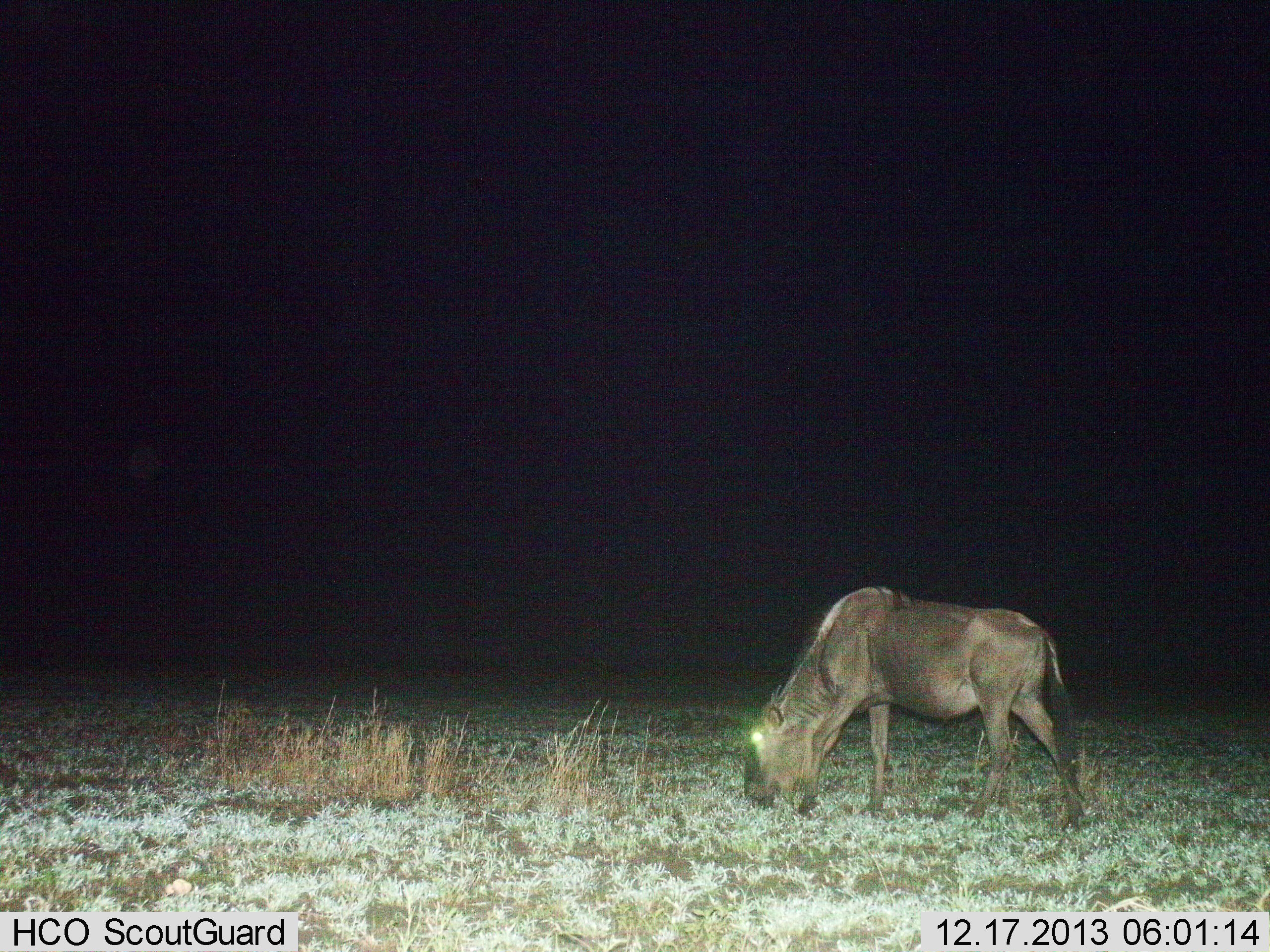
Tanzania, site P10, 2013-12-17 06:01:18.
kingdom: Animalia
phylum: Chordata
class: Mammalia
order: Artiodactyla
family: Bovidae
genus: Connochaetes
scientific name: Connochaetes taurinus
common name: blue wildebeest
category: wildebeest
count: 1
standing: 10%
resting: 0%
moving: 10%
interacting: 0%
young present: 0%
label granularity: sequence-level